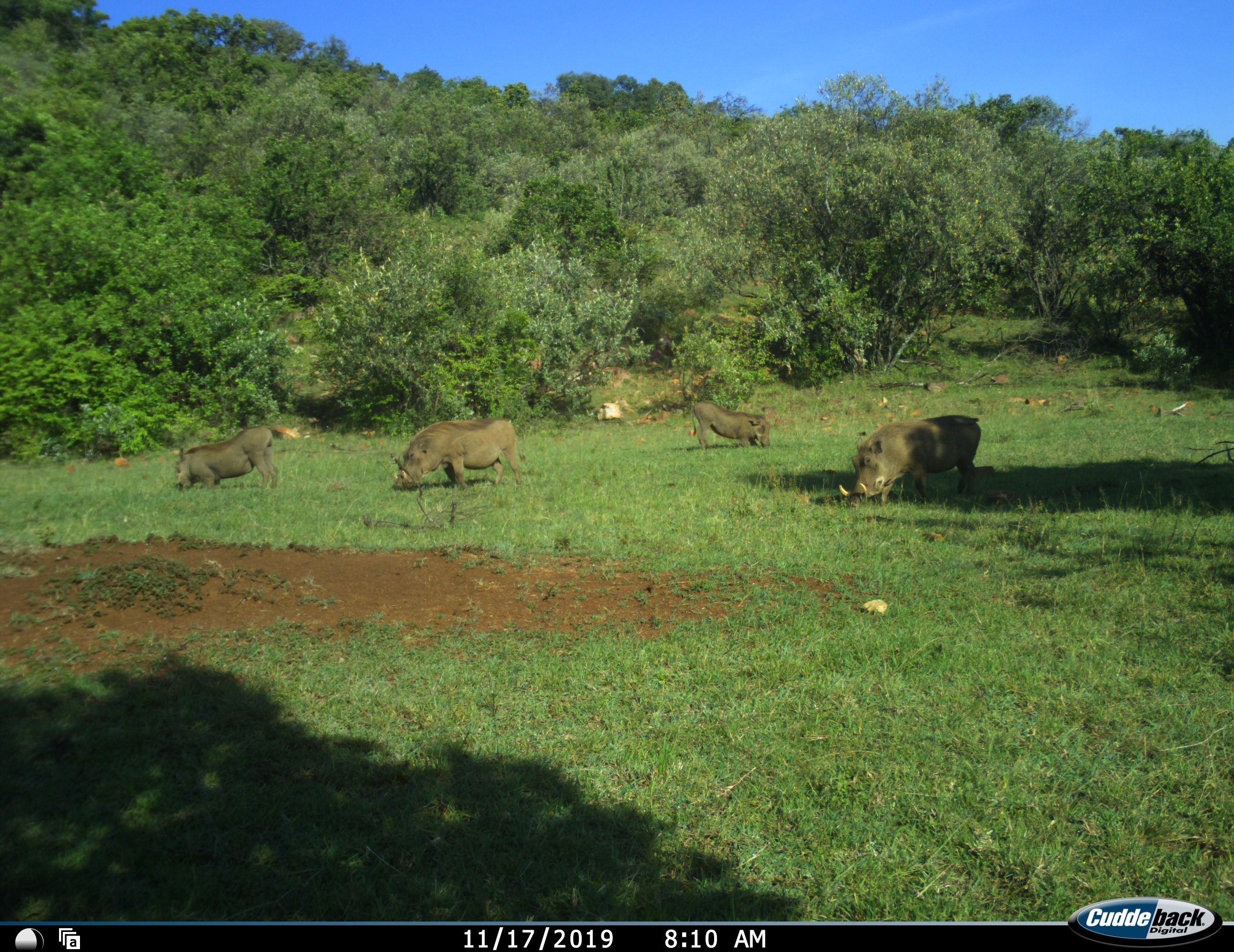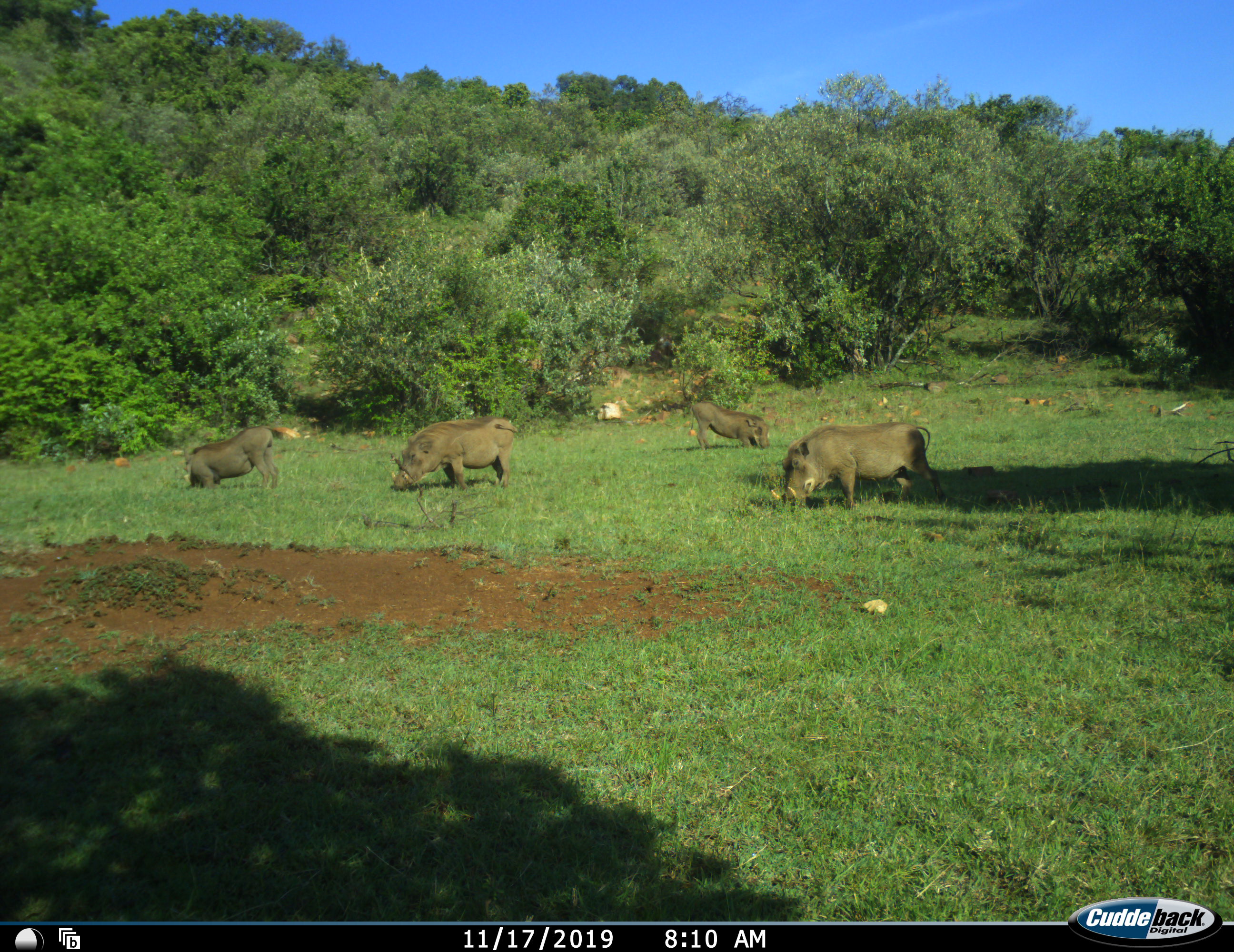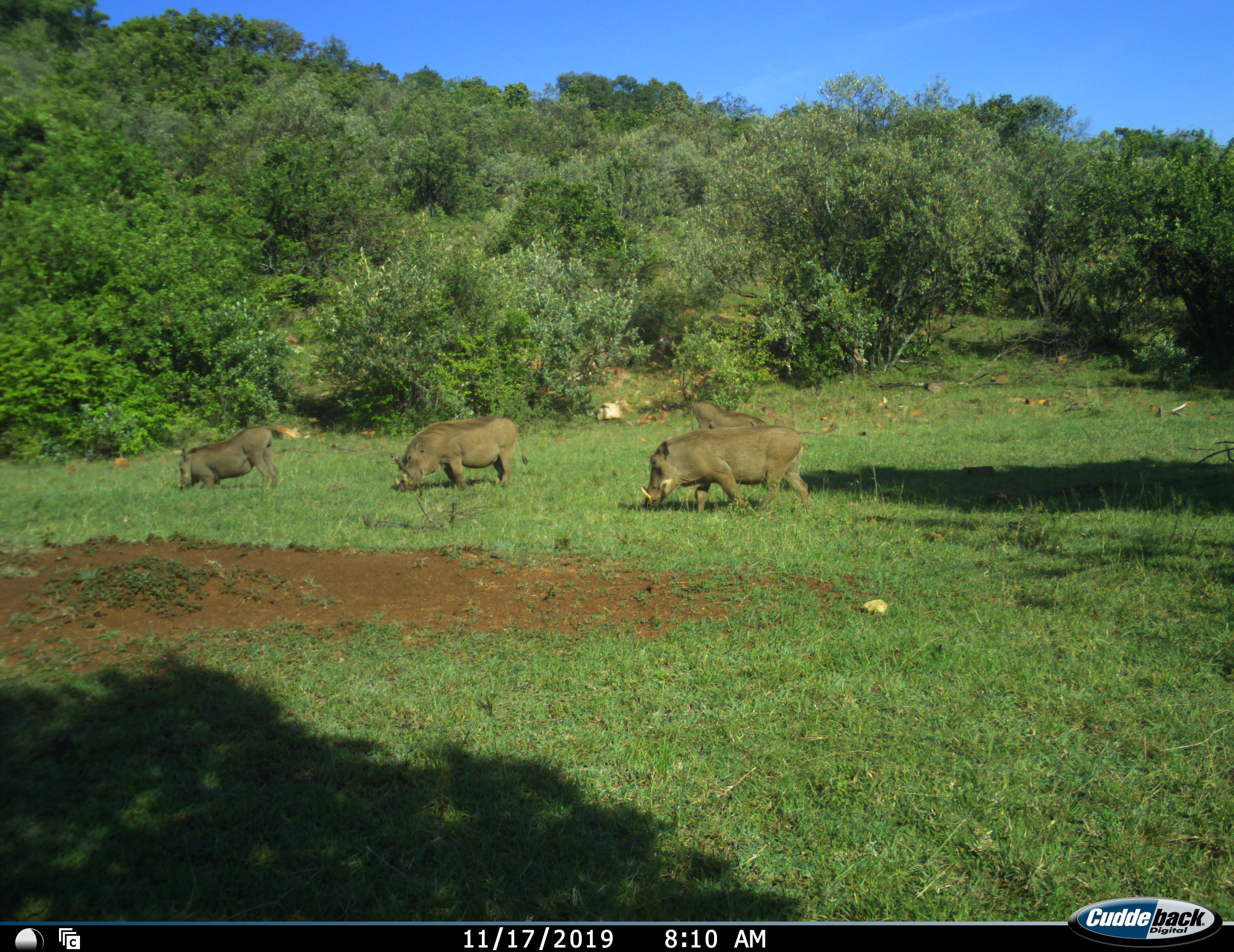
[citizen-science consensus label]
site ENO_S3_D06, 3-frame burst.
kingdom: Animalia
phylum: Chordata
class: Mammalia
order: Artiodactyla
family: Suidae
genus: Phacochoerus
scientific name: Phacochoerus africanus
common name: warthog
Warthog (Phacochoerus africanus), count 4. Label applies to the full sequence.